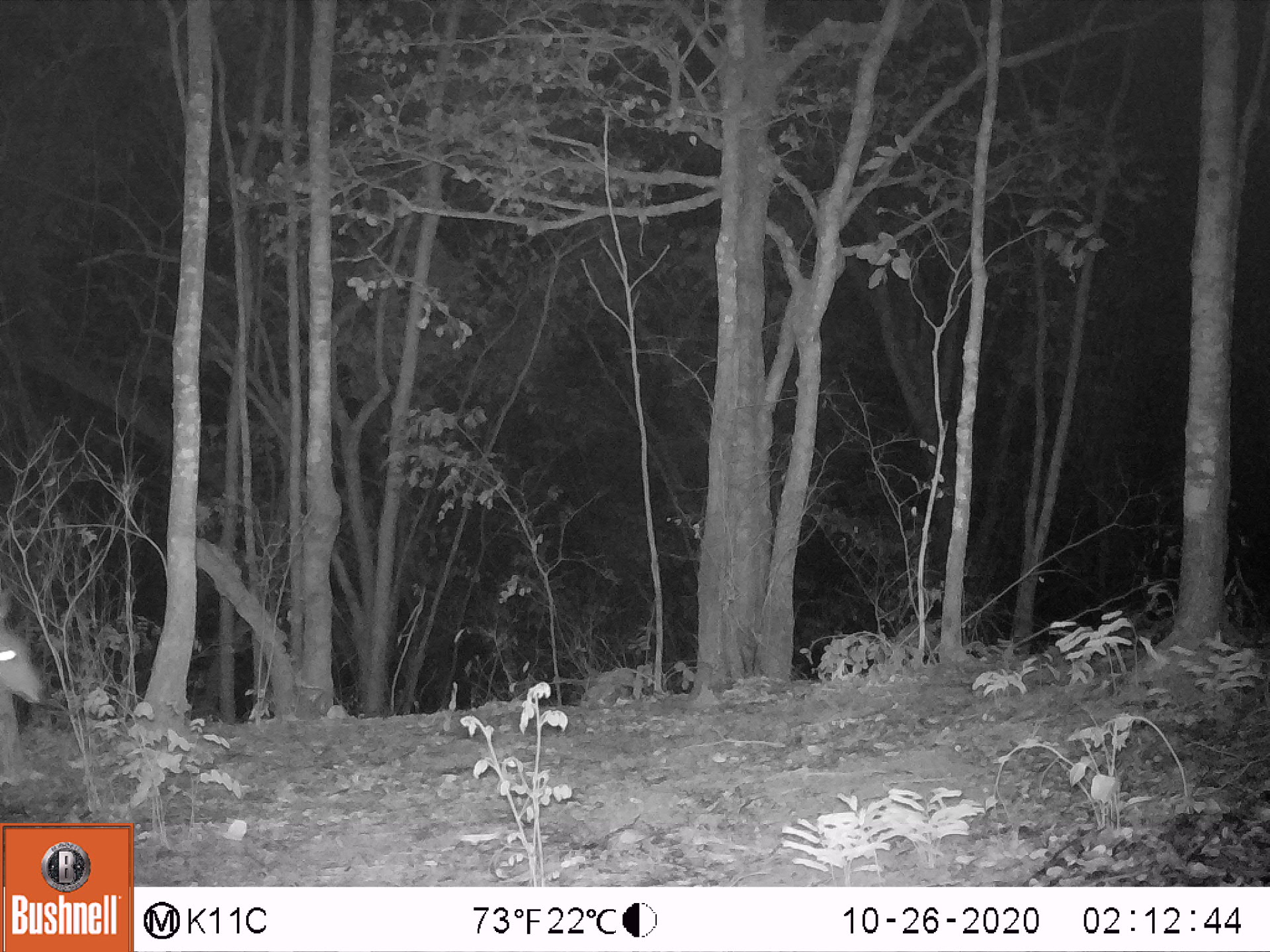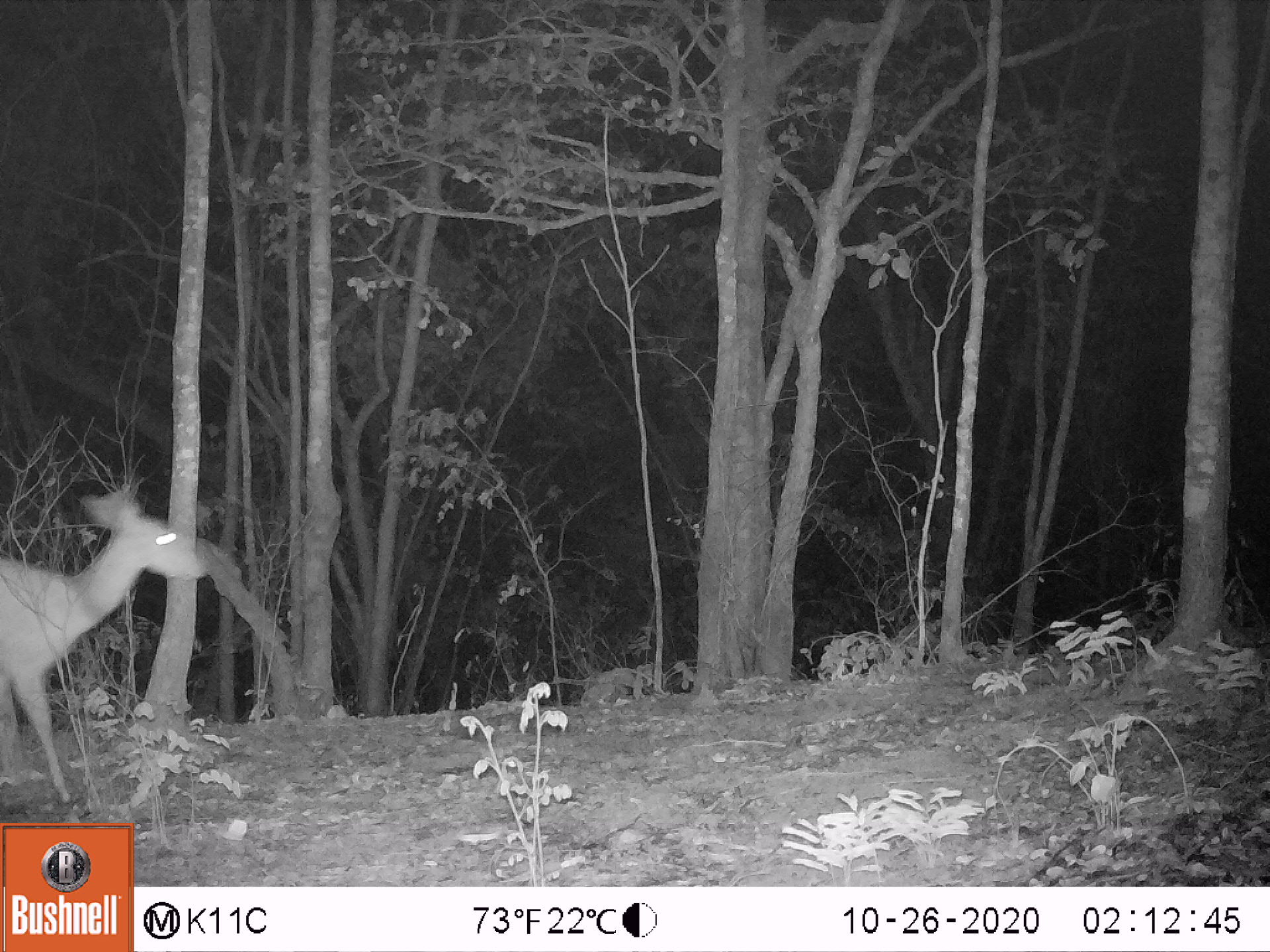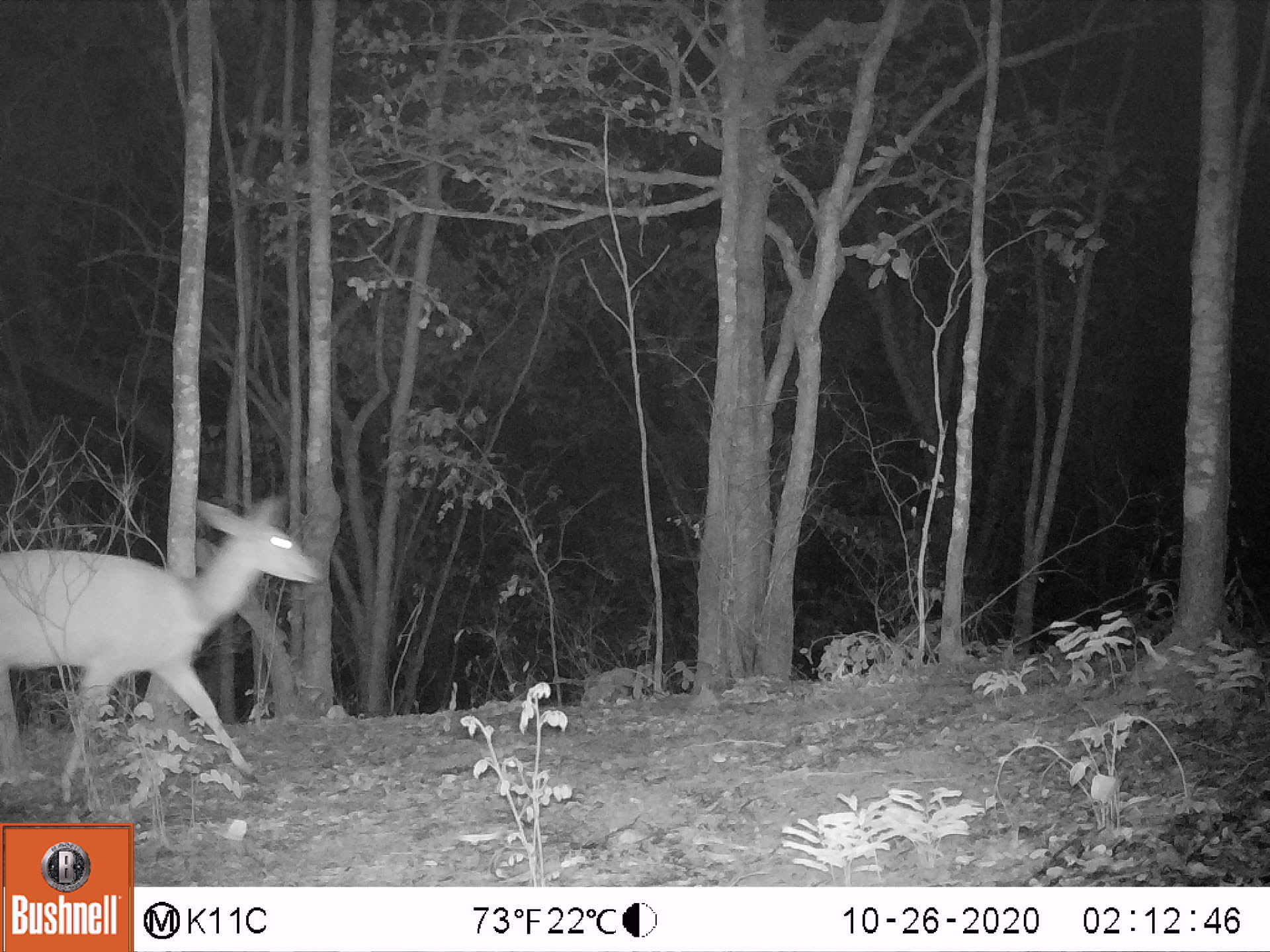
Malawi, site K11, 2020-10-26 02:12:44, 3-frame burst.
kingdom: Animalia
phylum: Chordata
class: Mammalia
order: Artiodactyla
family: Bovidae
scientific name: Antilopinae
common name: small antelope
Small antelope (Antilopinae), count 1.